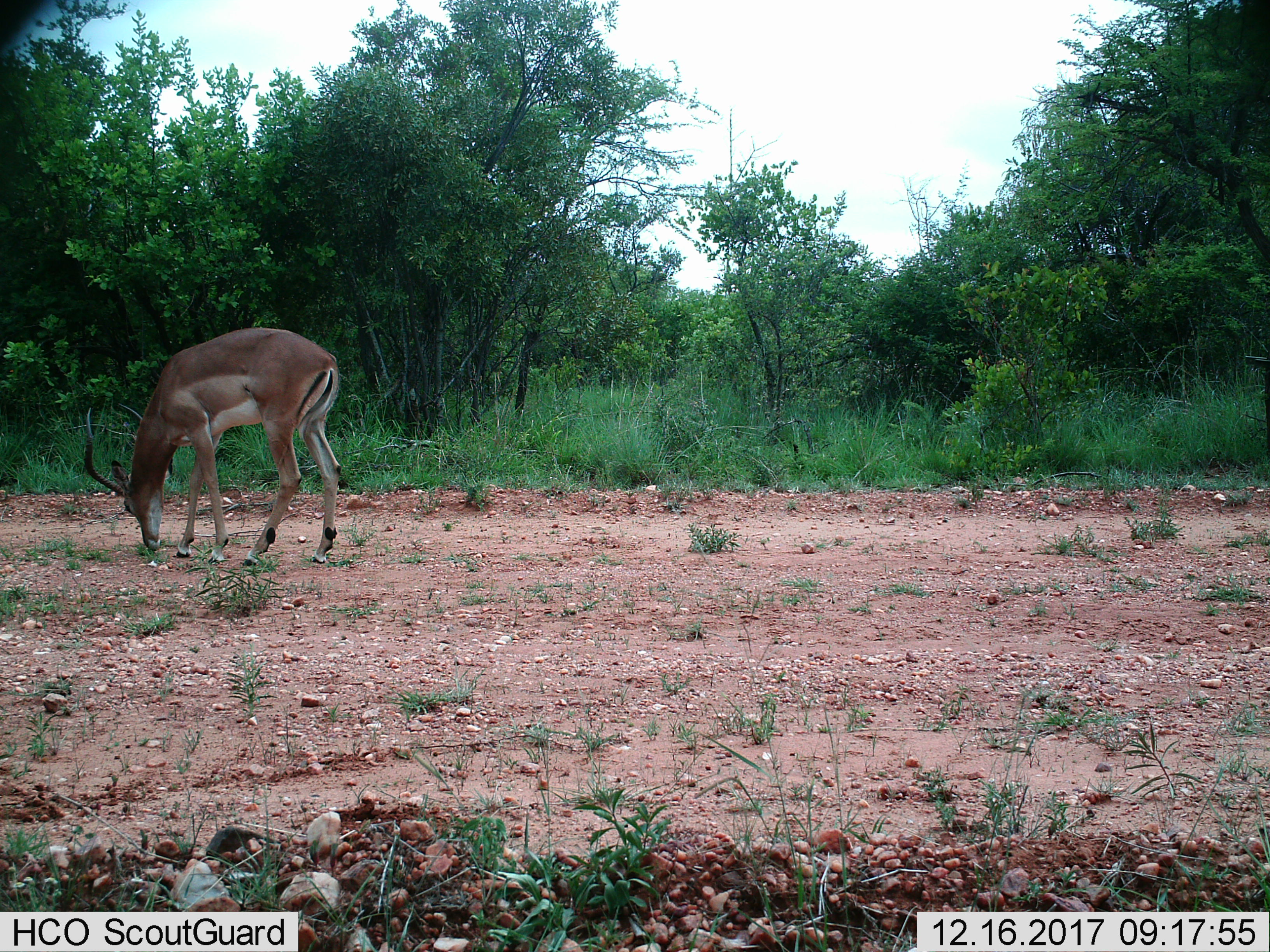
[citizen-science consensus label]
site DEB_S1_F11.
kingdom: Animalia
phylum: Chordata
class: Mammalia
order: Artiodactyla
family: Bovidae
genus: Aepyceros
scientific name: Aepyceros melampus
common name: impala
Impala (Aepyceros melampus), count 1. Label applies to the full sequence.